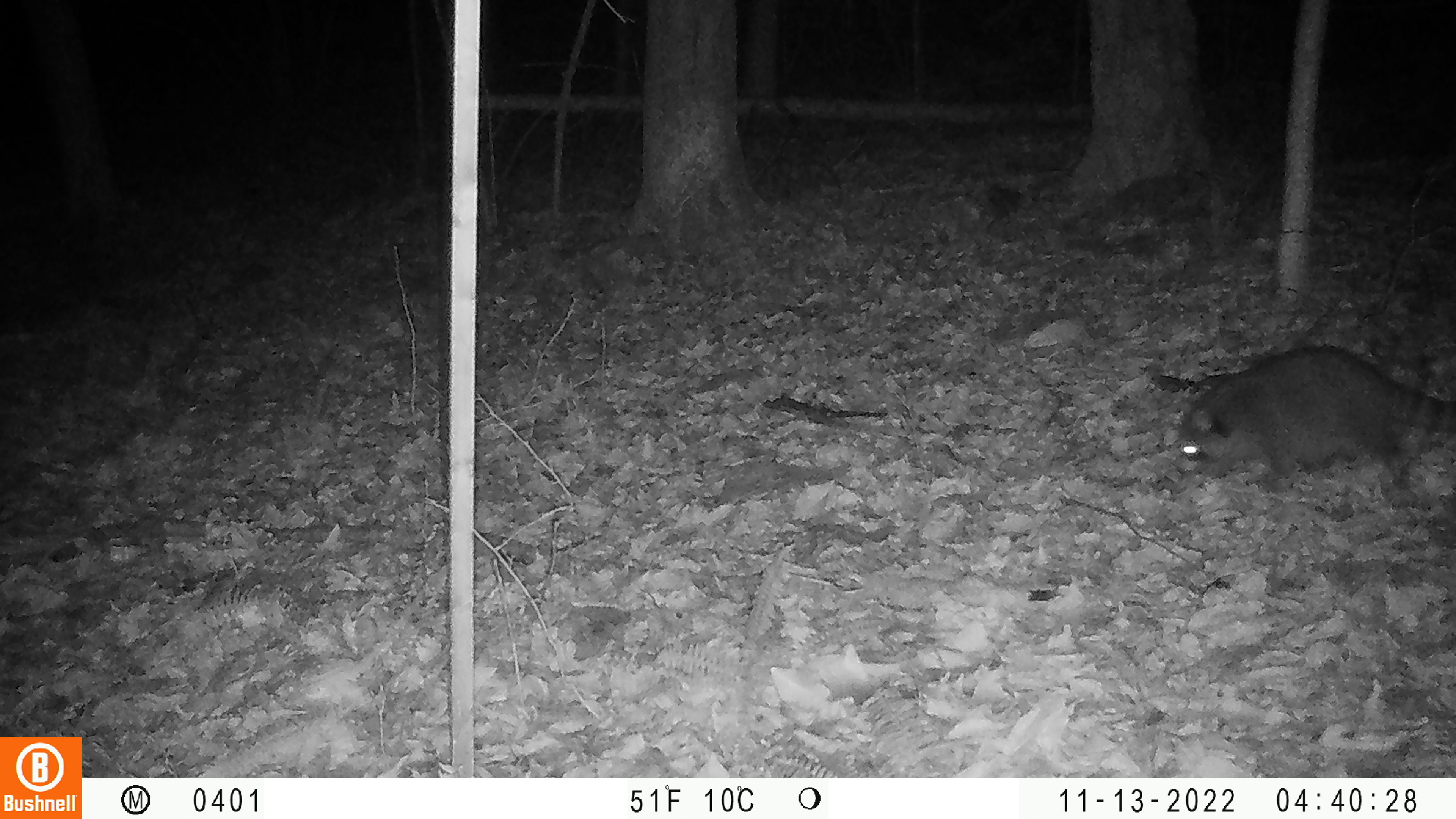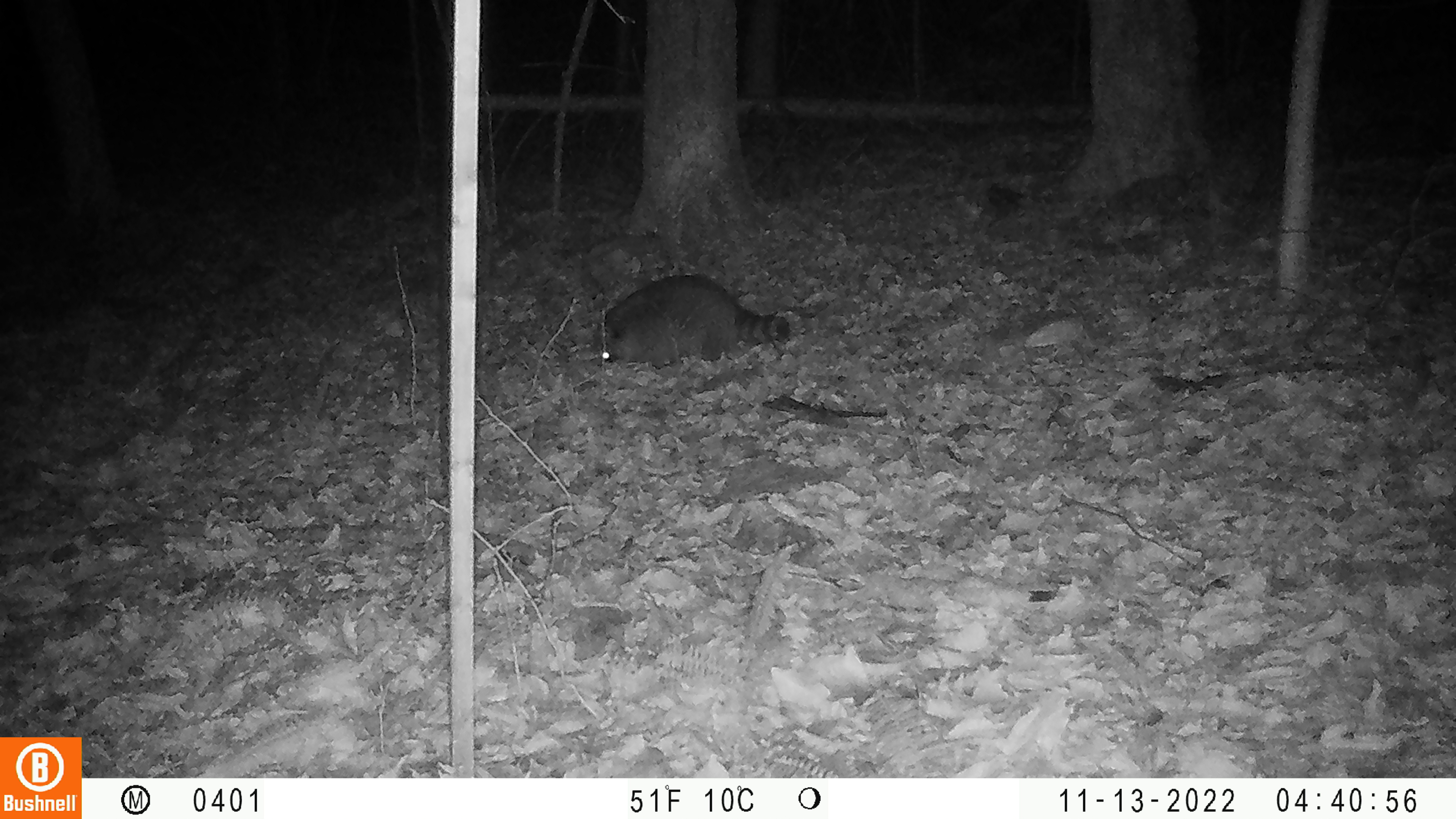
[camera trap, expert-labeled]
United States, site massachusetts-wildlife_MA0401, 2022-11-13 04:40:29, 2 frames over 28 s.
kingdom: Animalia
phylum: Chordata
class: Mammalia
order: Carnivora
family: Procyonidae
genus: Procyon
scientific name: Procyon lotor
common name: raccoon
Raccoon (Procyon lotor).